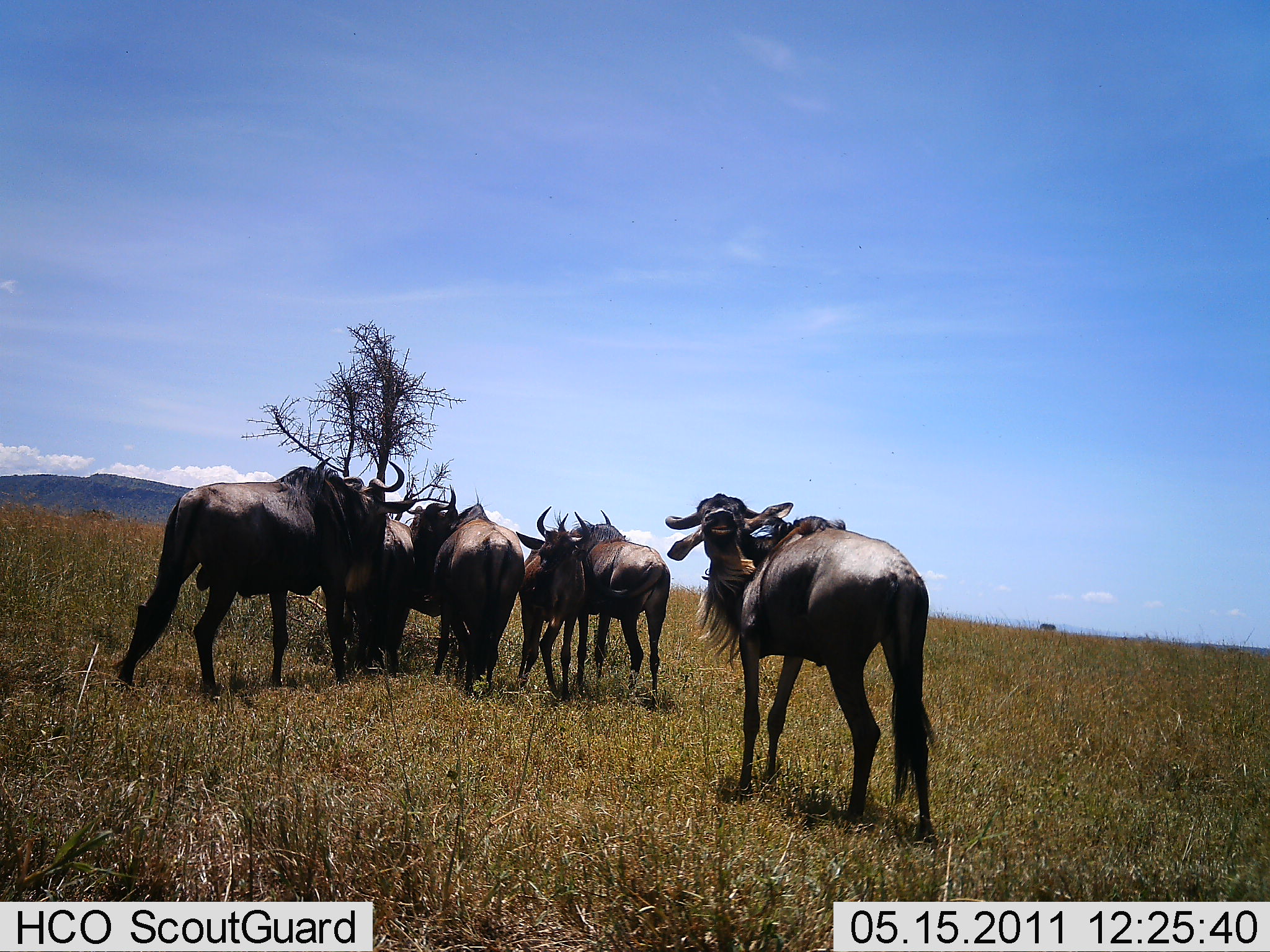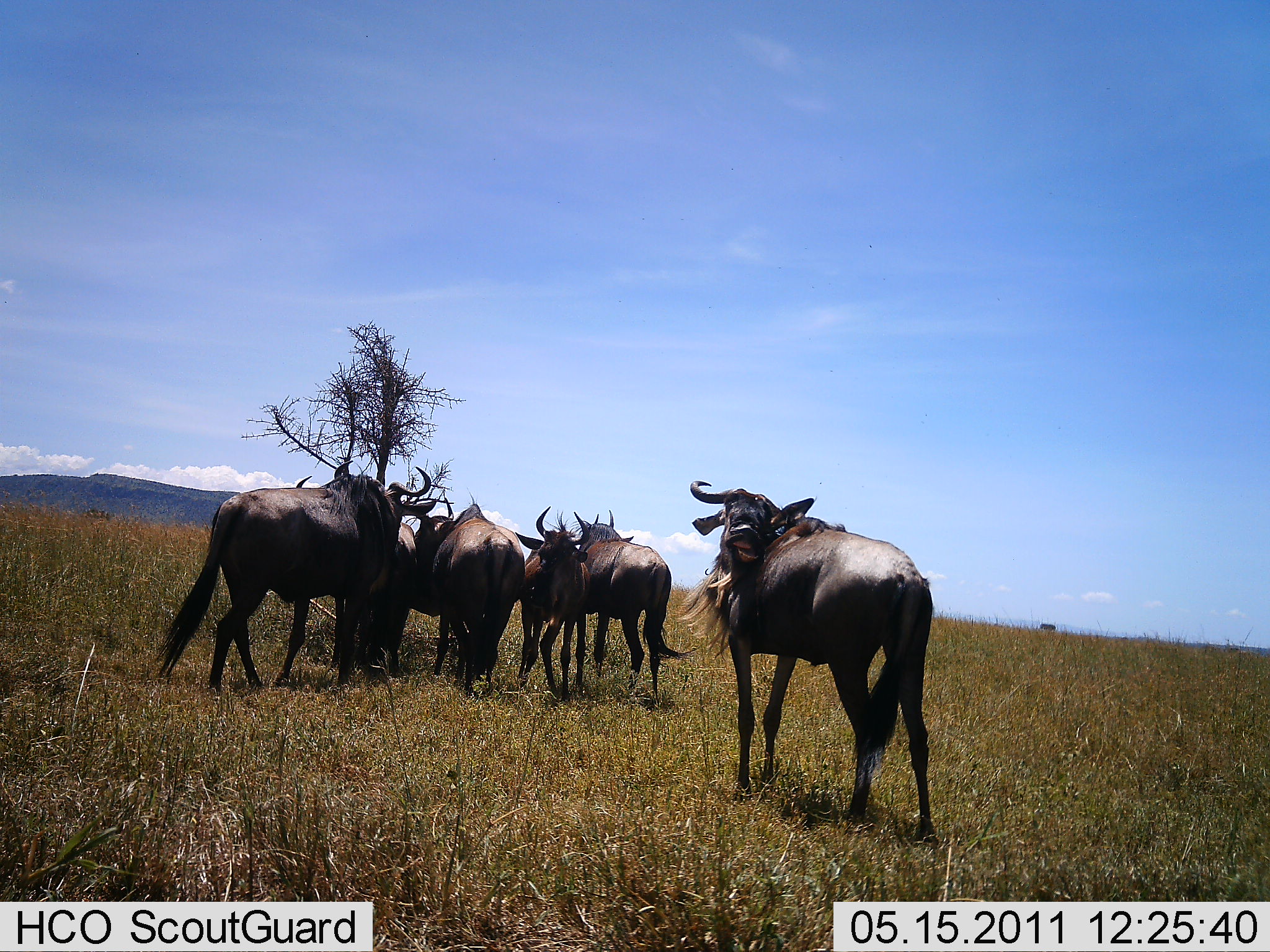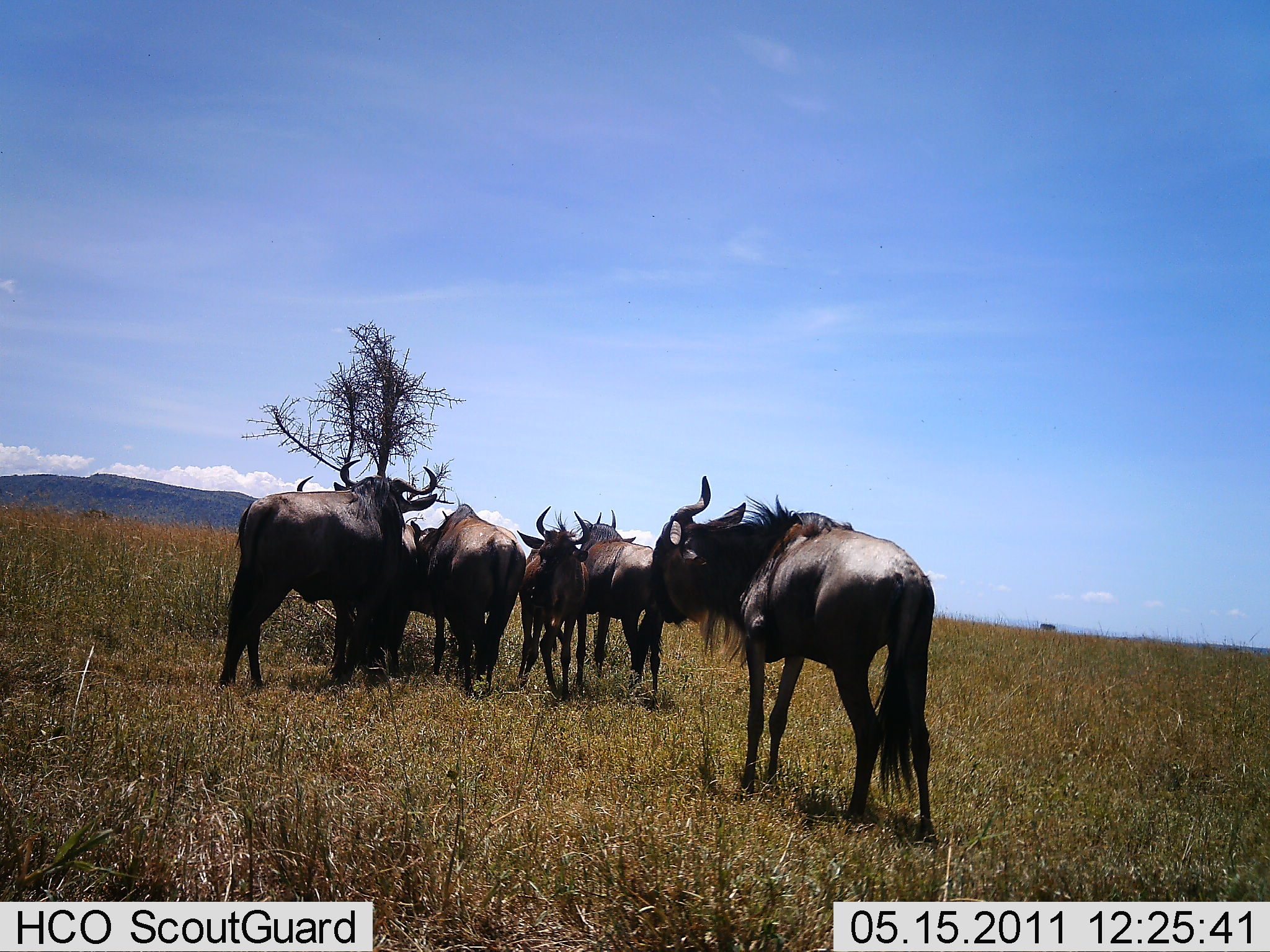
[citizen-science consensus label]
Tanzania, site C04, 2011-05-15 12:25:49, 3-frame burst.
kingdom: Animalia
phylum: Chordata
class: Mammalia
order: Artiodactyla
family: Bovidae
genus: Connochaetes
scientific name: Connochaetes taurinus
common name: blue wildebeest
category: wildebeest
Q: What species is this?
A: Wildebeest (blue wildebeest) (Connochaetes taurinus).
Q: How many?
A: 6.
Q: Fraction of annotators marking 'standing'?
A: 82%.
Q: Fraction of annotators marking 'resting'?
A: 0%.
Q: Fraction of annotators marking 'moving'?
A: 27%.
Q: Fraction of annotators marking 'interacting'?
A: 45%.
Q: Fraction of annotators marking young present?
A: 0%.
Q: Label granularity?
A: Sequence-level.